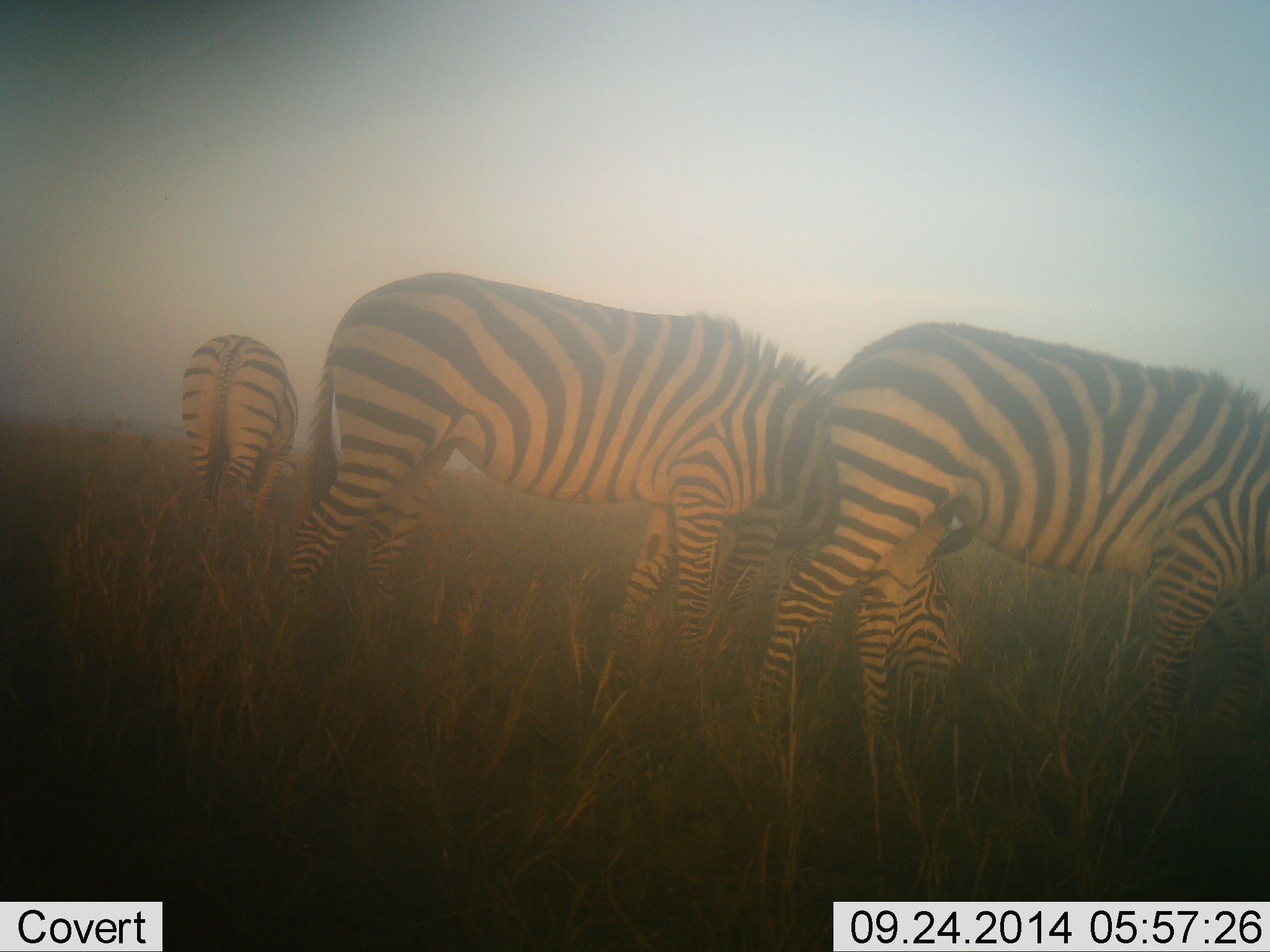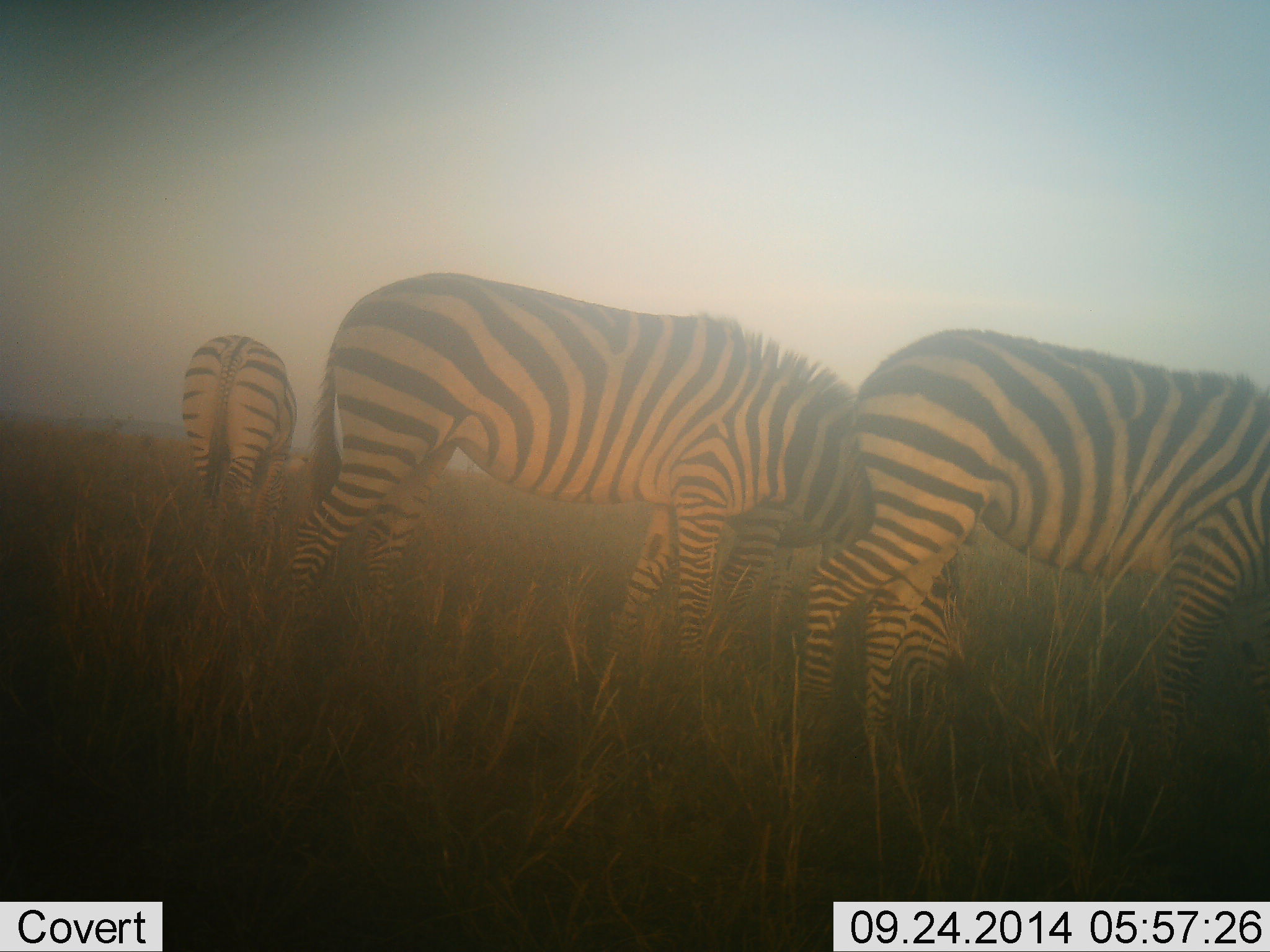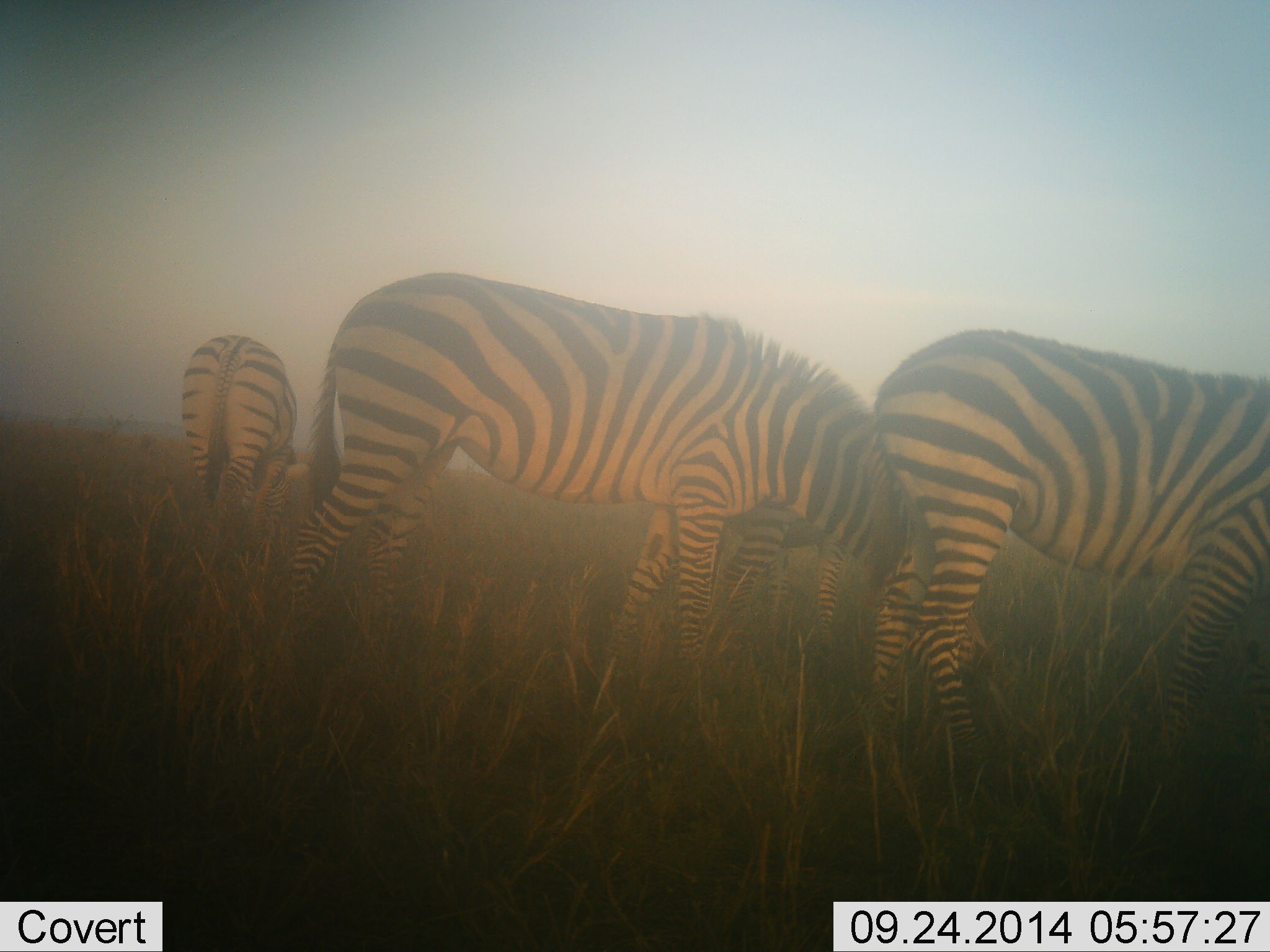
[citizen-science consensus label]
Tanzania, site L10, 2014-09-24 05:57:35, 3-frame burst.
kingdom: Animalia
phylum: Chordata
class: Mammalia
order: Perissodactyla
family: Equidae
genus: Equus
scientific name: Equus quagga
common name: plains zebra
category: zebra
Zebra (plains zebra) (Equus quagga), count 3. Behavior (volunteer vote fractions): standing 20%, resting 0%, moving 0%, interacting 0%. Young present (vote fraction): 0%. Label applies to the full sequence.